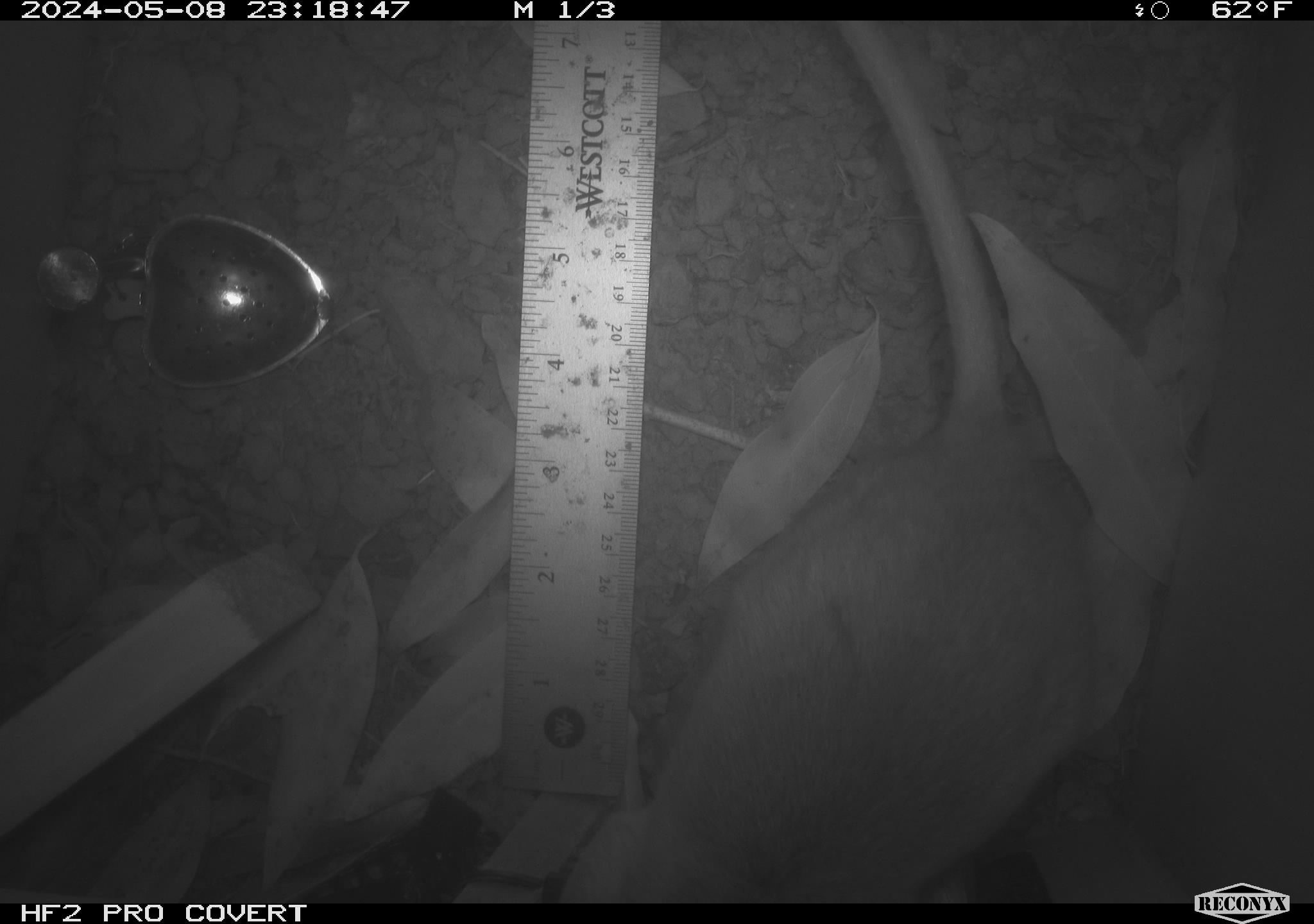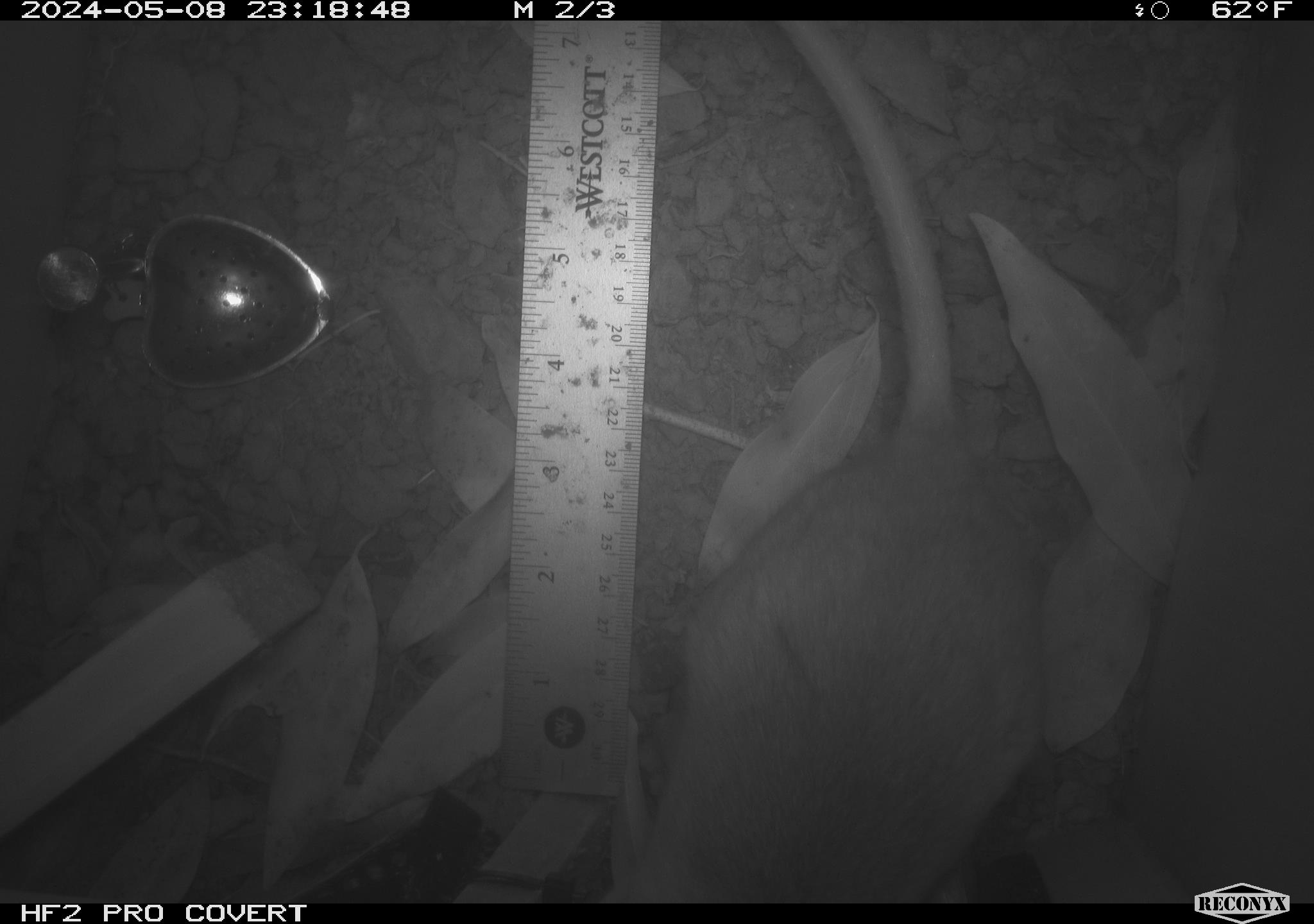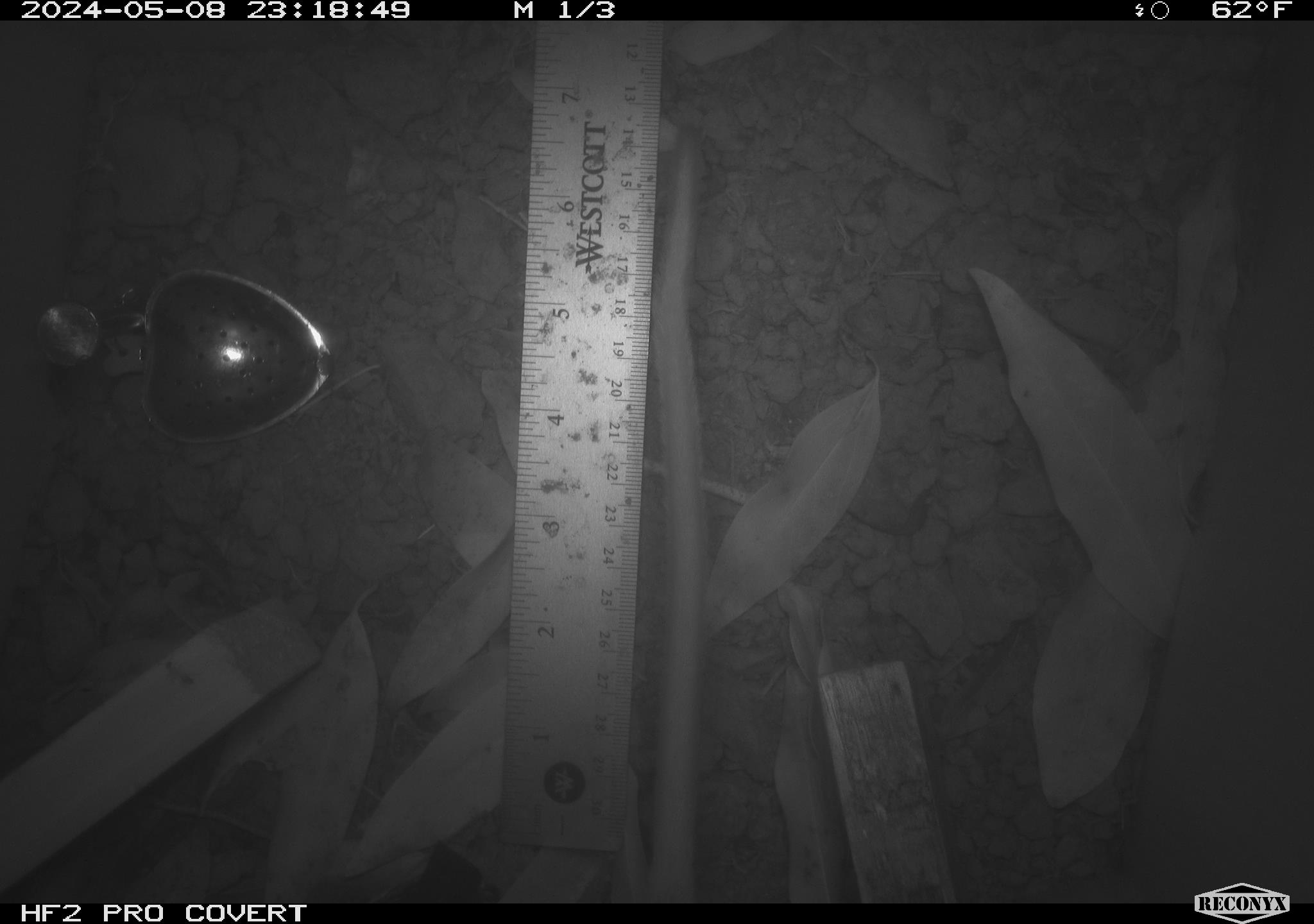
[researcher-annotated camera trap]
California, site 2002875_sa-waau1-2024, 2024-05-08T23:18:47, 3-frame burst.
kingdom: Animalia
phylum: Chordata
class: Mammalia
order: Rodentia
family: Cricetidae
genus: Neotoma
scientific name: Neotoma fuscipes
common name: dusky-footed woodrat